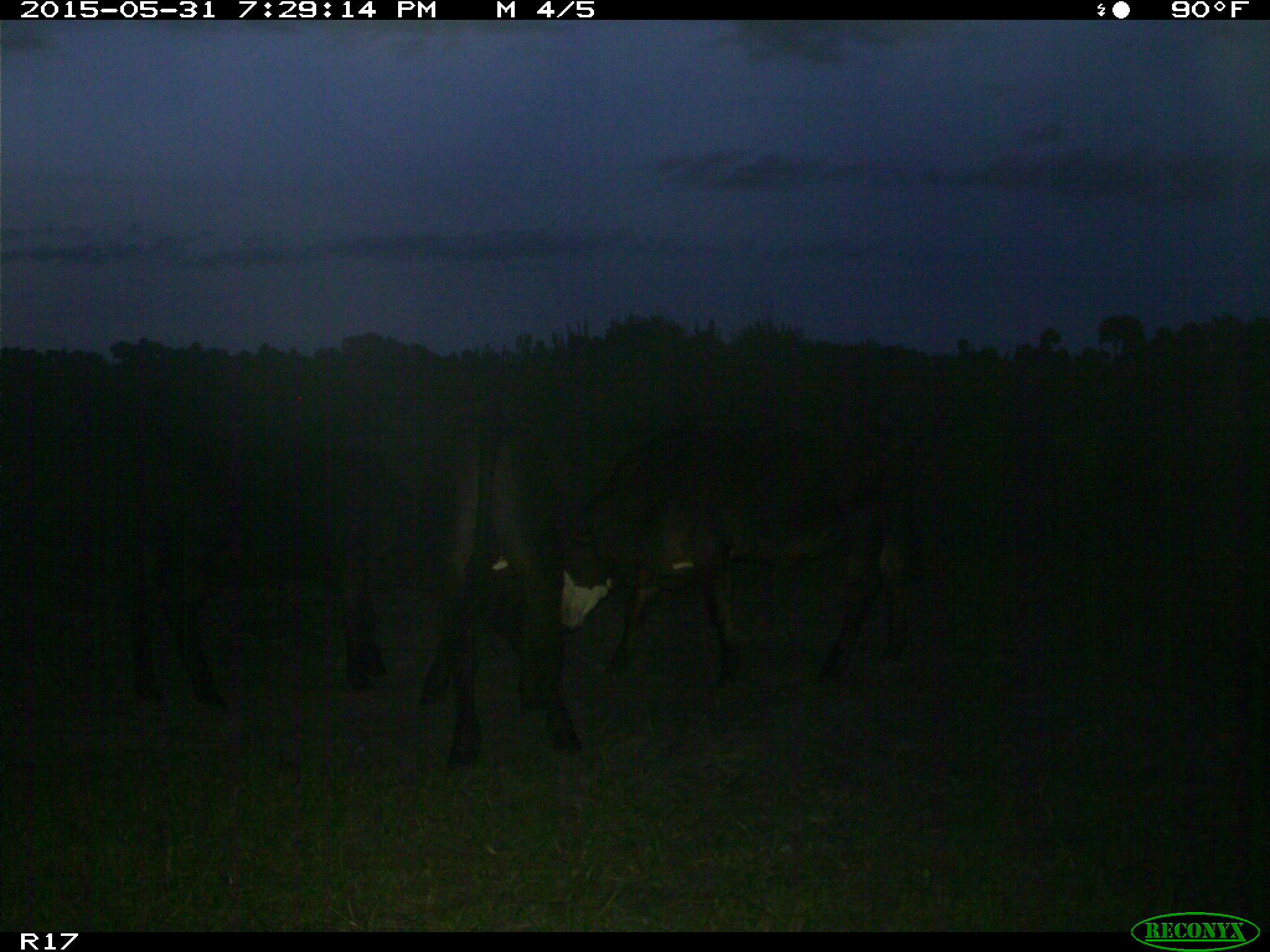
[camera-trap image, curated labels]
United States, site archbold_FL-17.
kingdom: Animalia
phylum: Chordata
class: Mammalia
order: Artiodactyla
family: Bovidae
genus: Bos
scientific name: Bos taurus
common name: domestic cow